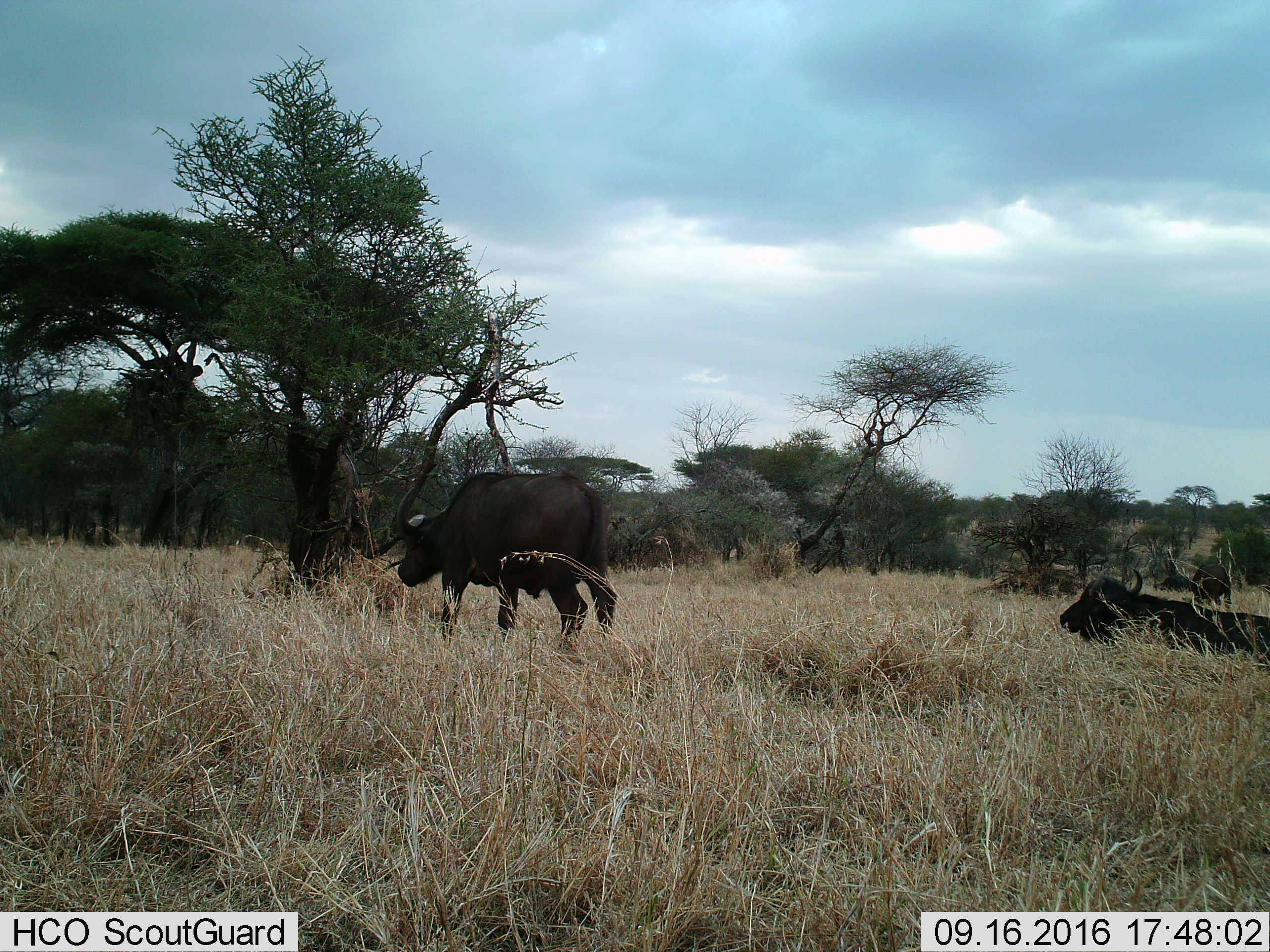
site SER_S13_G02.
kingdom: Animalia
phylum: Chordata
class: Mammalia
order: Artiodactyla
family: Bovidae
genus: Syncerus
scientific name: Syncerus caffer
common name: african buffalo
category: buffalo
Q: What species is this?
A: Buffalo (african buffalo) (Syncerus caffer).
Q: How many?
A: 3.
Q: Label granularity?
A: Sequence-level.